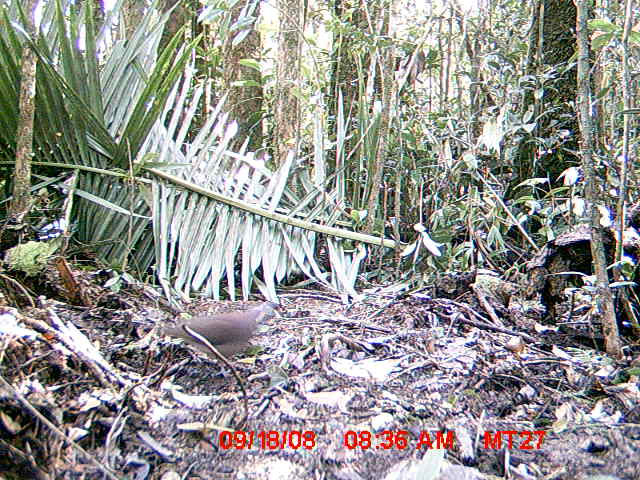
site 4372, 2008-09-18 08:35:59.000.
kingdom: Animalia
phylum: Chordata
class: Aves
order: Columbiformes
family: Columbidae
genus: Streptopelia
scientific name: Streptopelia picturata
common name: madagascar turtle-dove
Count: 1.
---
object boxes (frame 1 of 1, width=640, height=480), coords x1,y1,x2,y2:
streptopelia picturata: 159,300,280,381